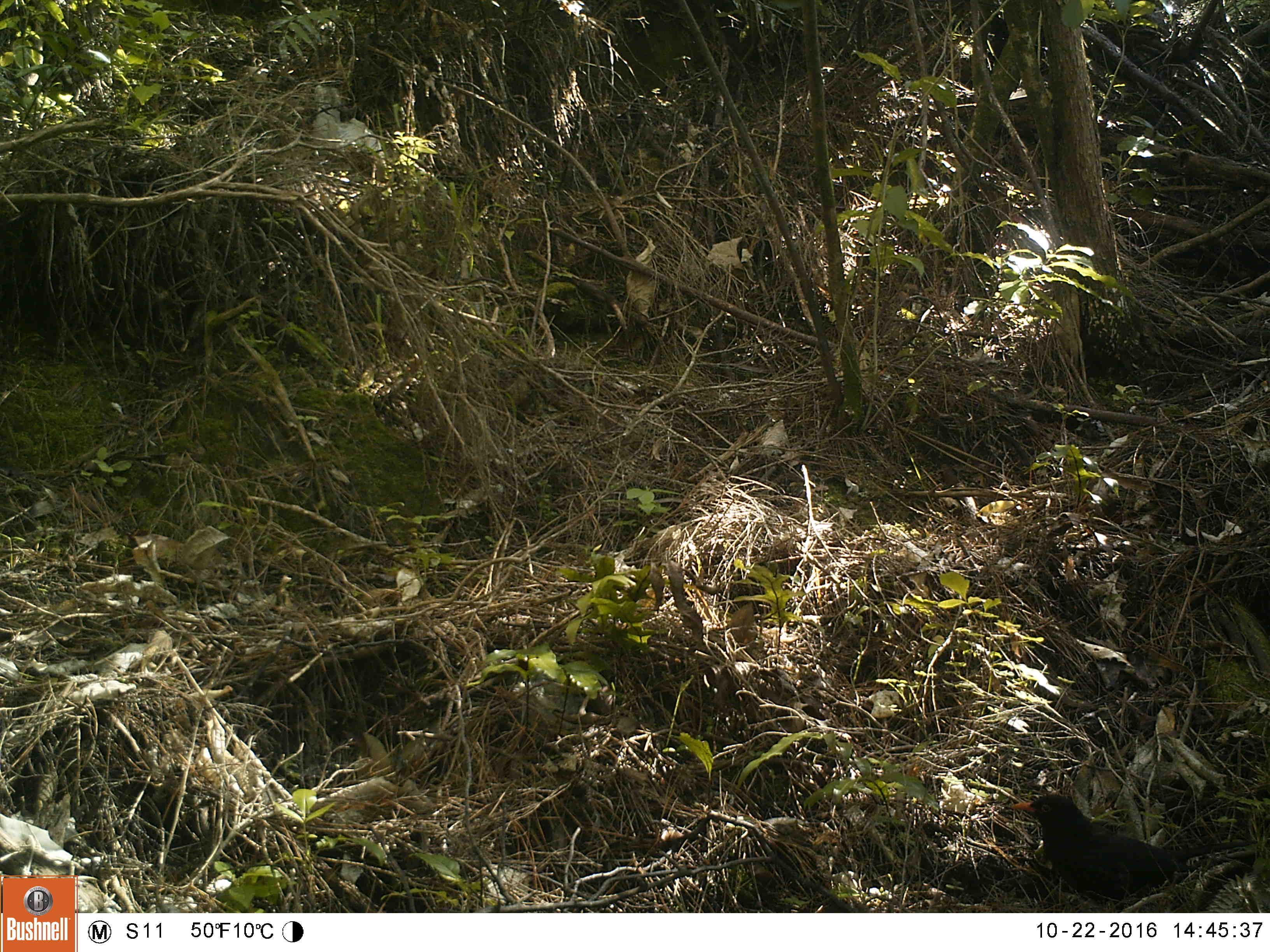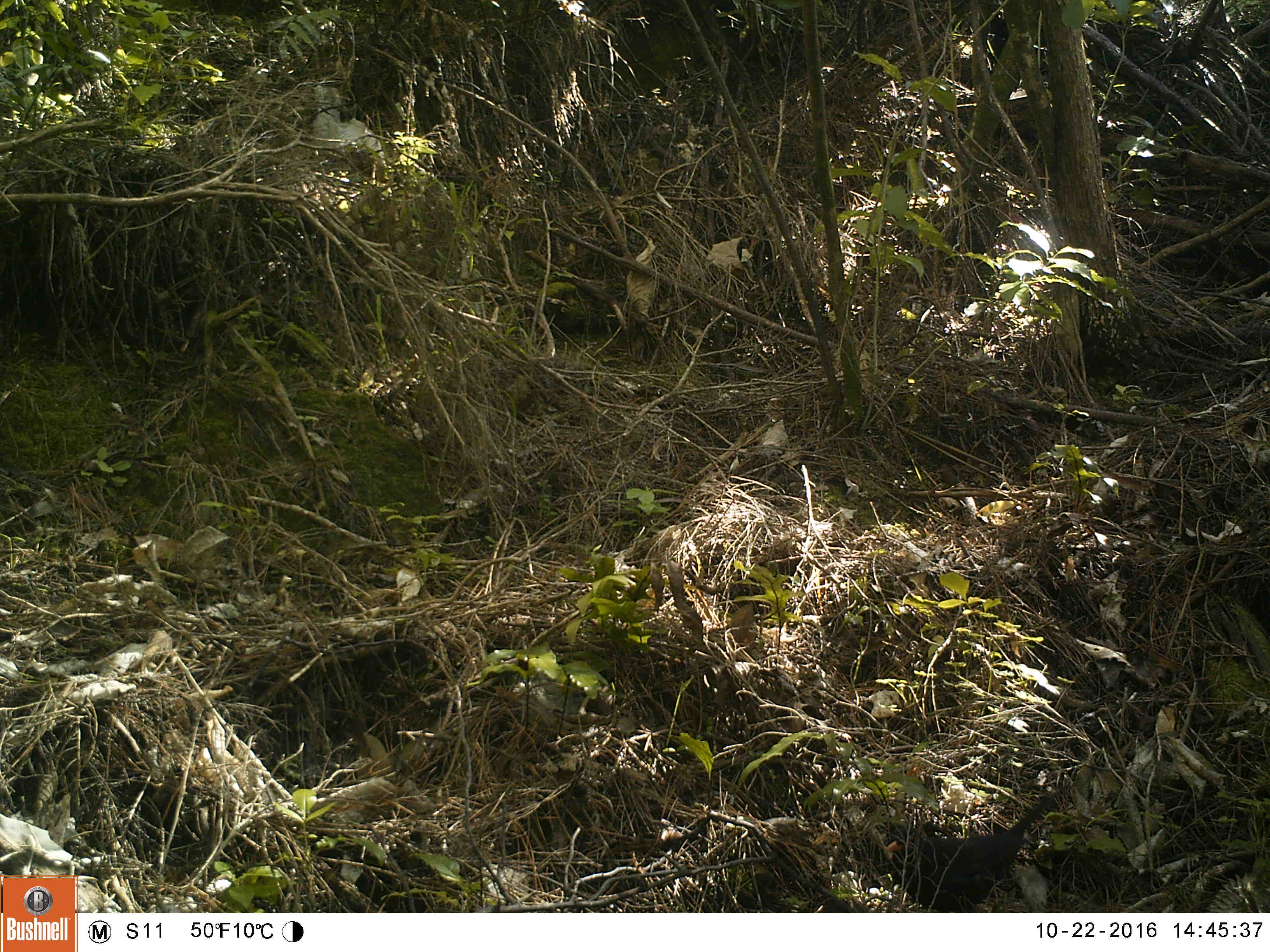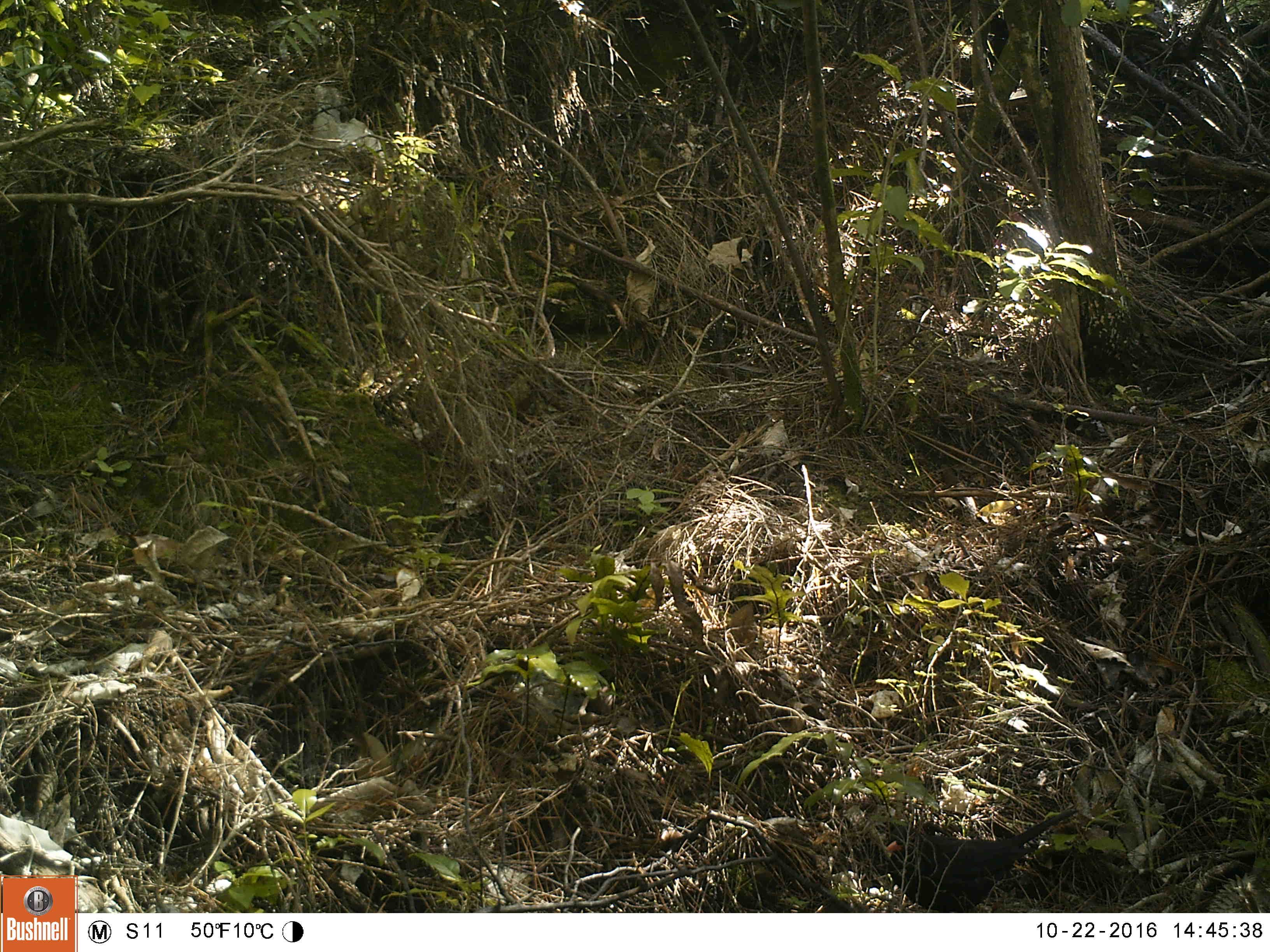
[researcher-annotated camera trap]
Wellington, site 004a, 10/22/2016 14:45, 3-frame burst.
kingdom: Animalia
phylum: Chordata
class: Aves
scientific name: Aves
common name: bird